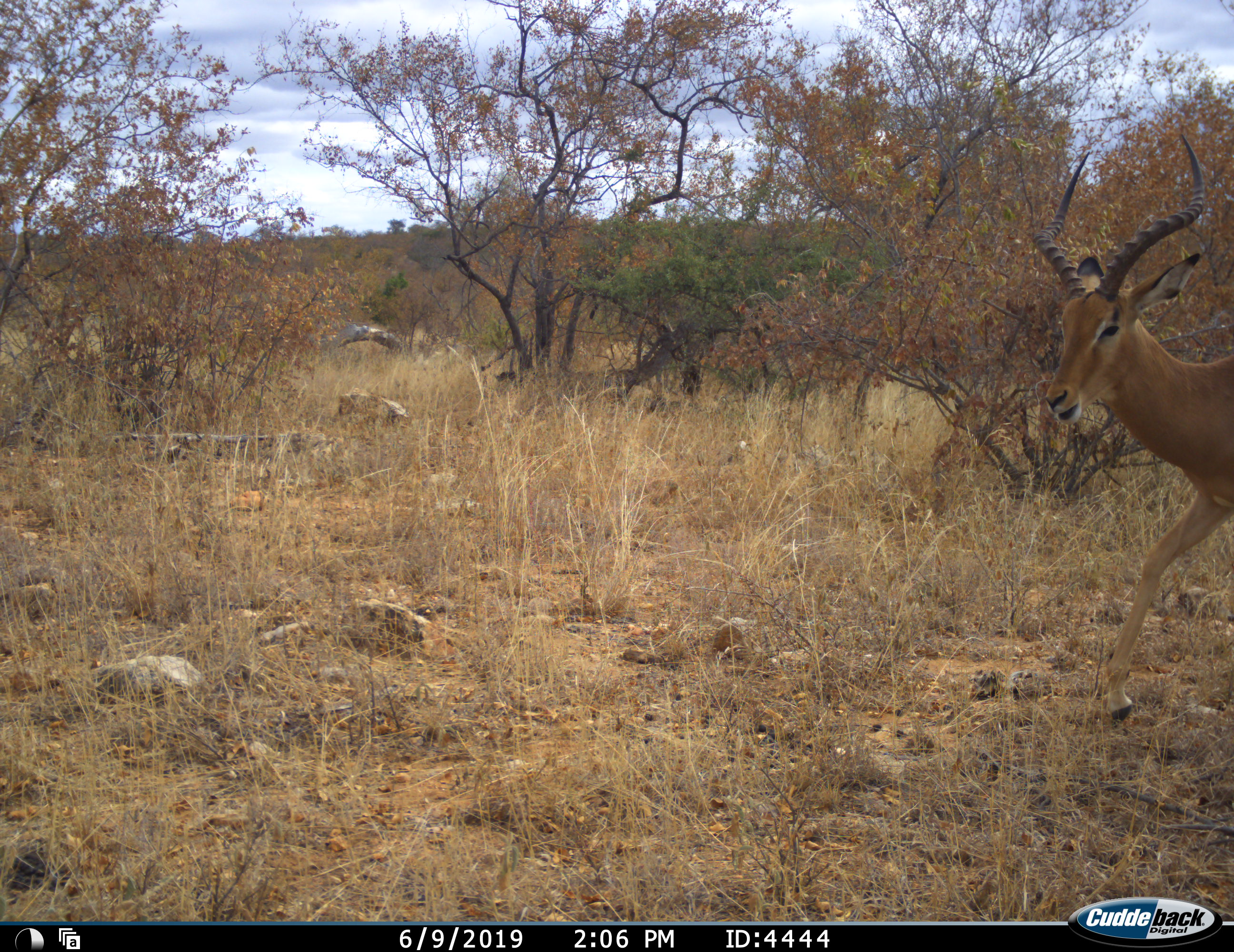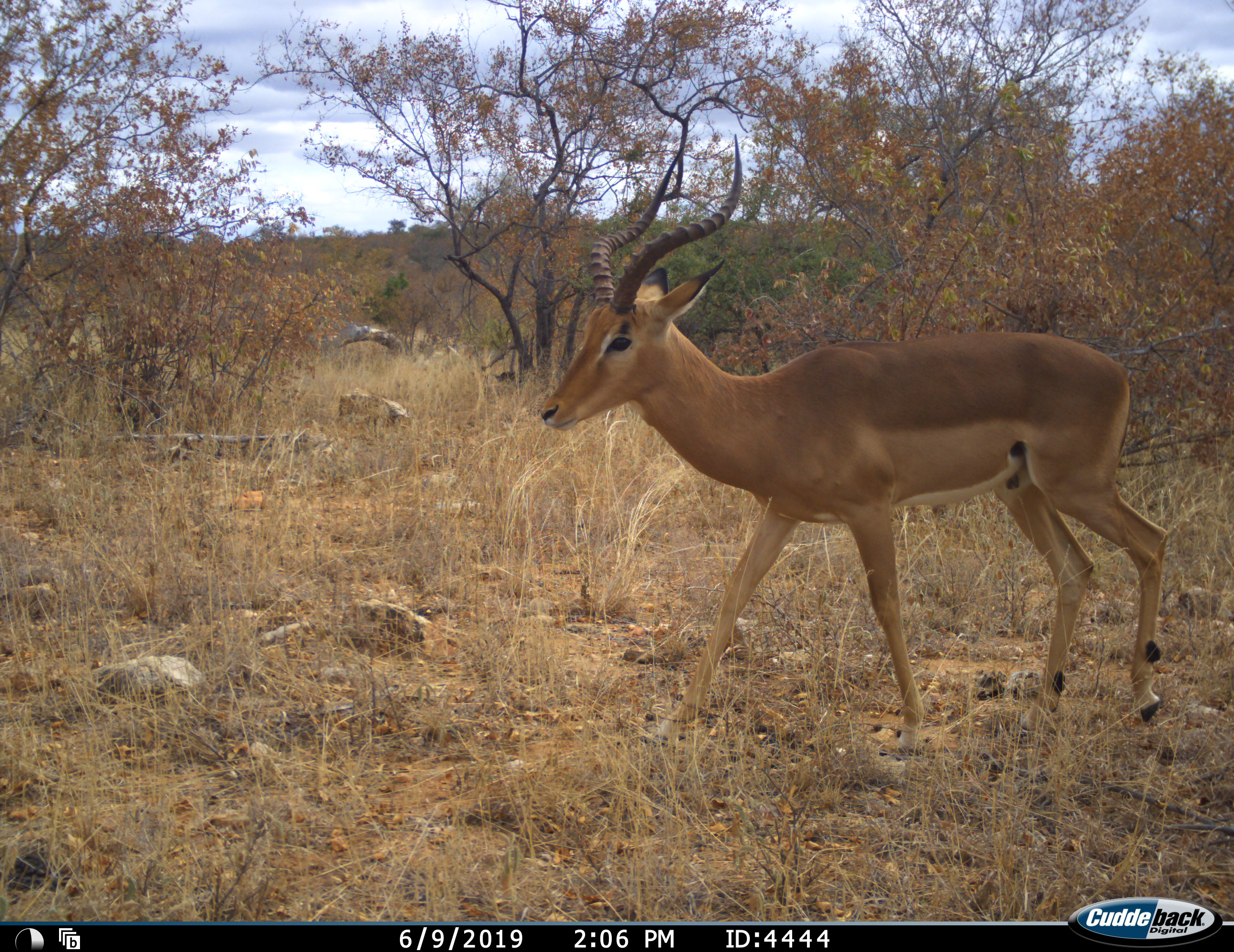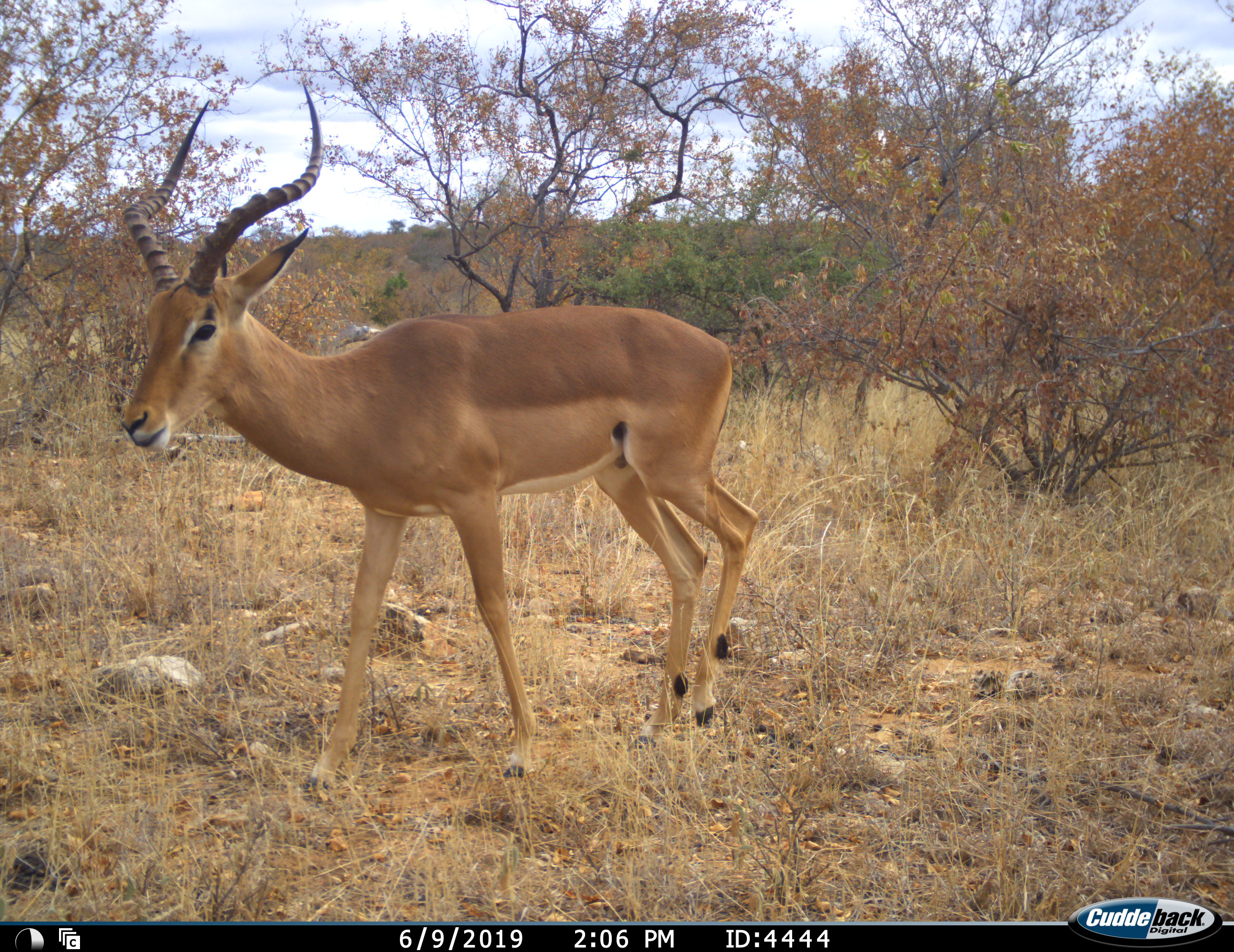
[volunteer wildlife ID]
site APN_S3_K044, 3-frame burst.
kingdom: Animalia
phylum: Chordata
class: Mammalia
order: Artiodactyla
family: Bovidae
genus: Aepyceros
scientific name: Aepyceros melampus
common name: impala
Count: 1.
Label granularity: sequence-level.